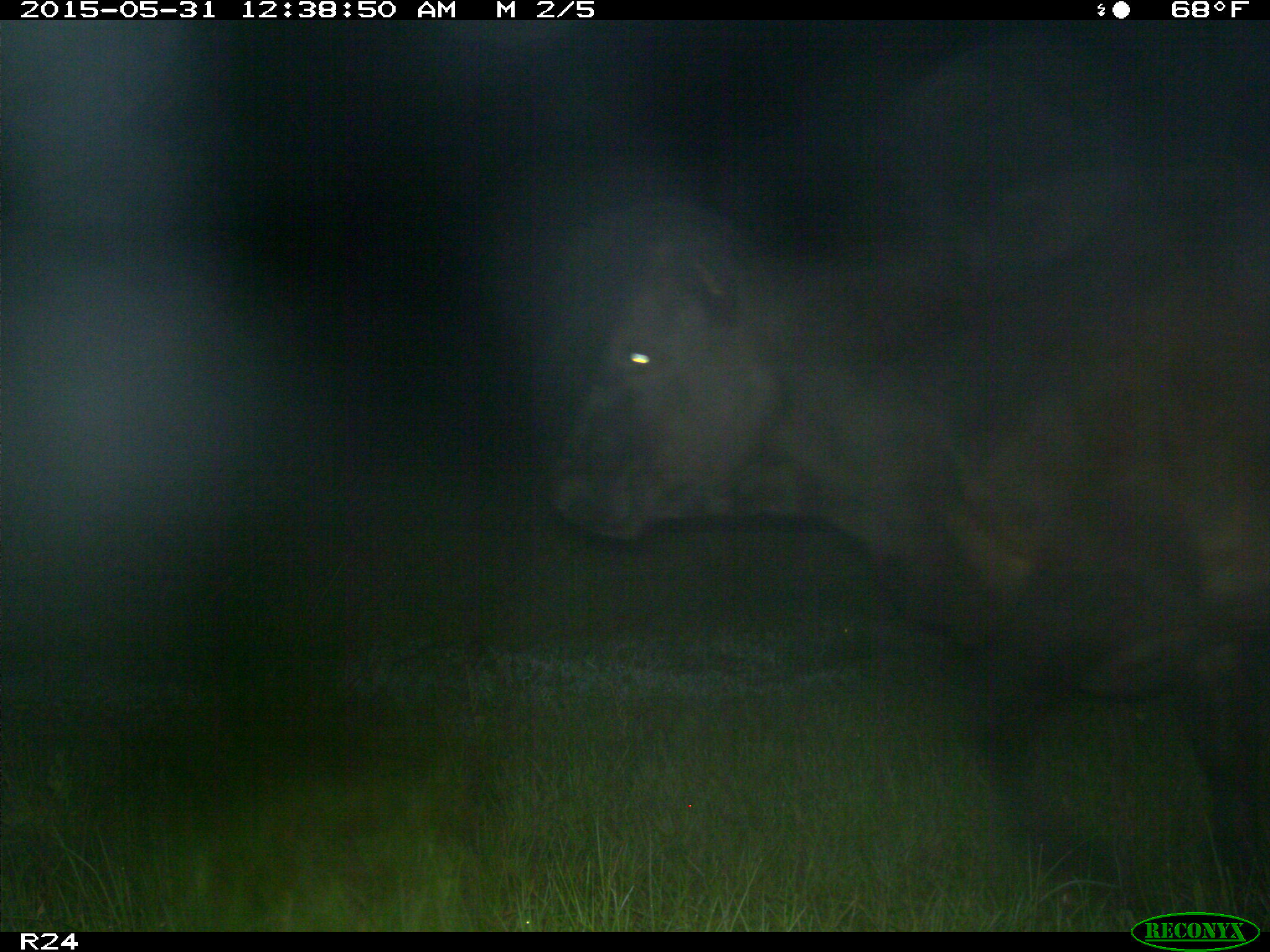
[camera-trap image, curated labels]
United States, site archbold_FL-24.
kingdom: Animalia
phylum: Chordata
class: Mammalia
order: Artiodactyla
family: Bovidae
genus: Bos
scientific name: Bos taurus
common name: domestic cow